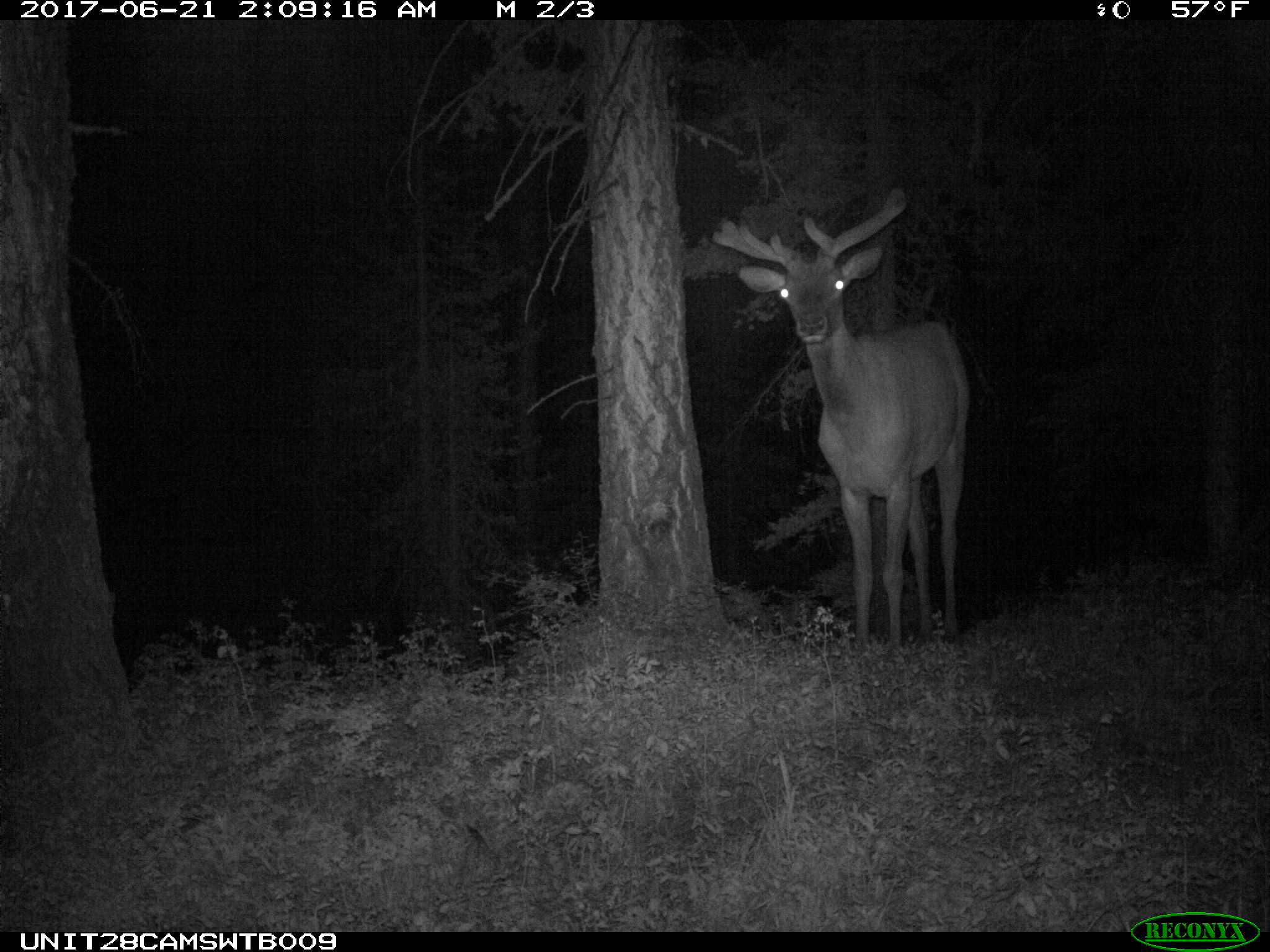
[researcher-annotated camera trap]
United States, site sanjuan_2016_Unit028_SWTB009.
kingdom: Animalia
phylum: Chordata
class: Mammalia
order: Artiodactyla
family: Cervidae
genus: Cervus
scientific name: Cervus elaphus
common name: red deer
Cervus elaphus (red deer).